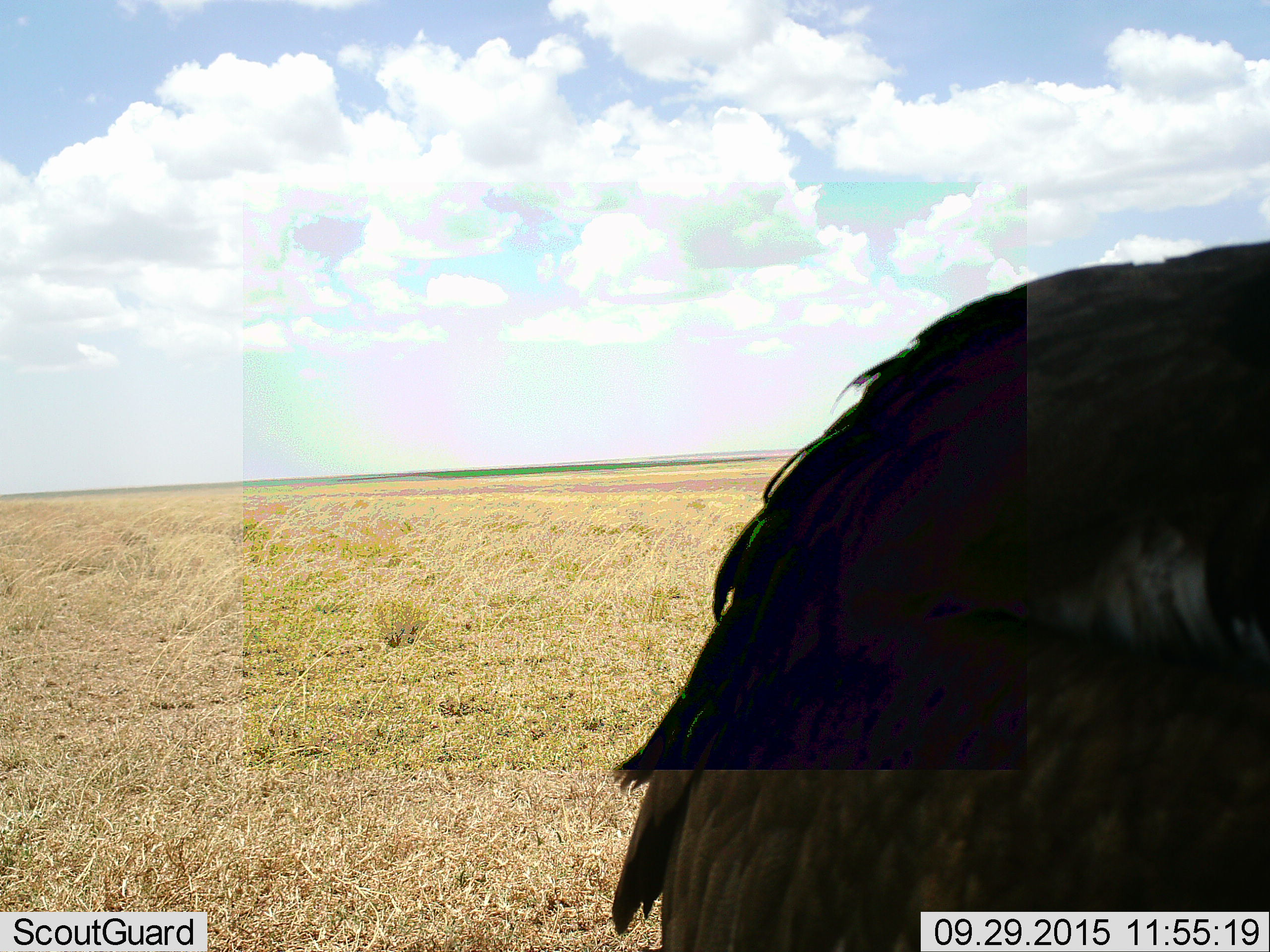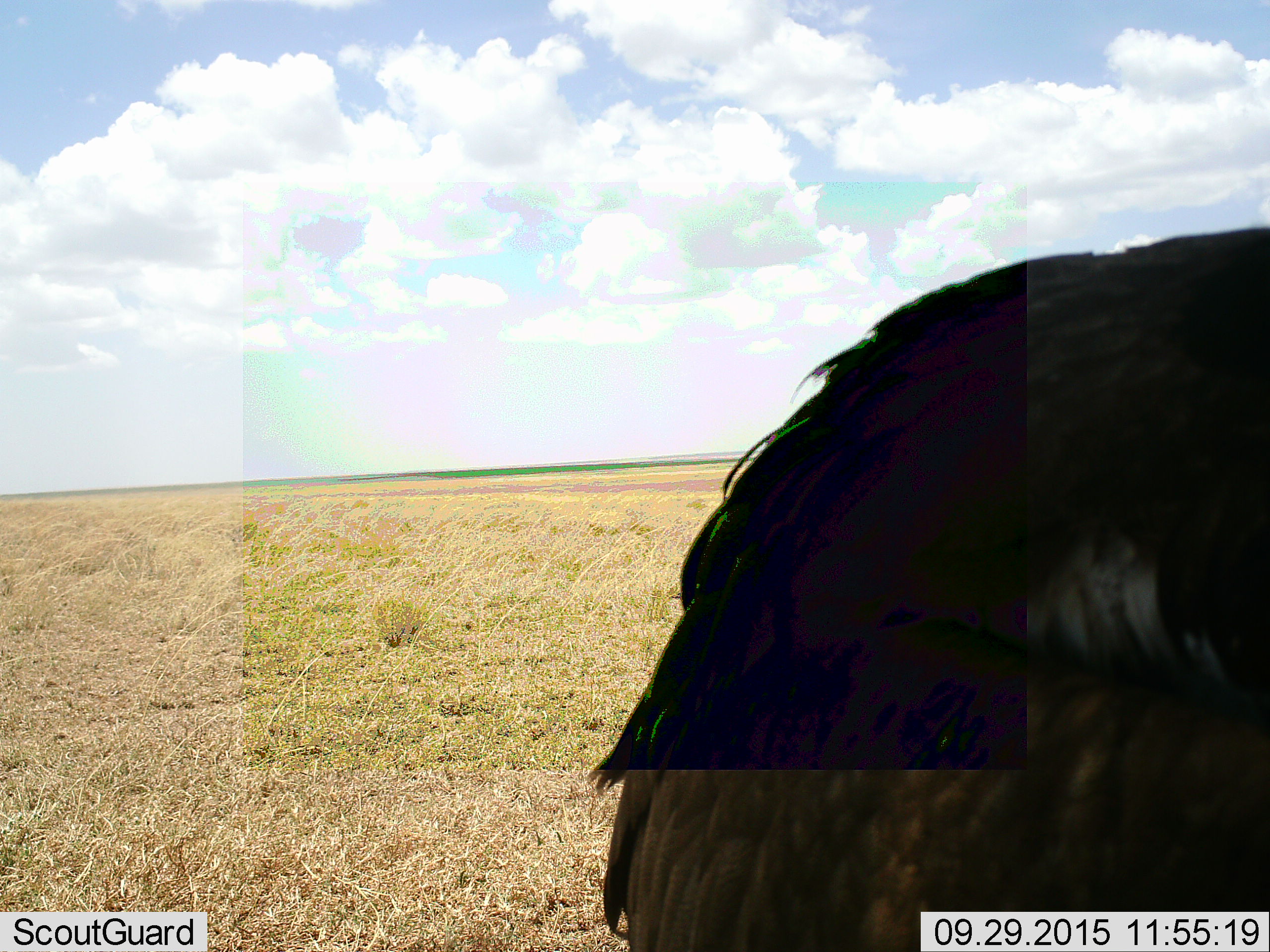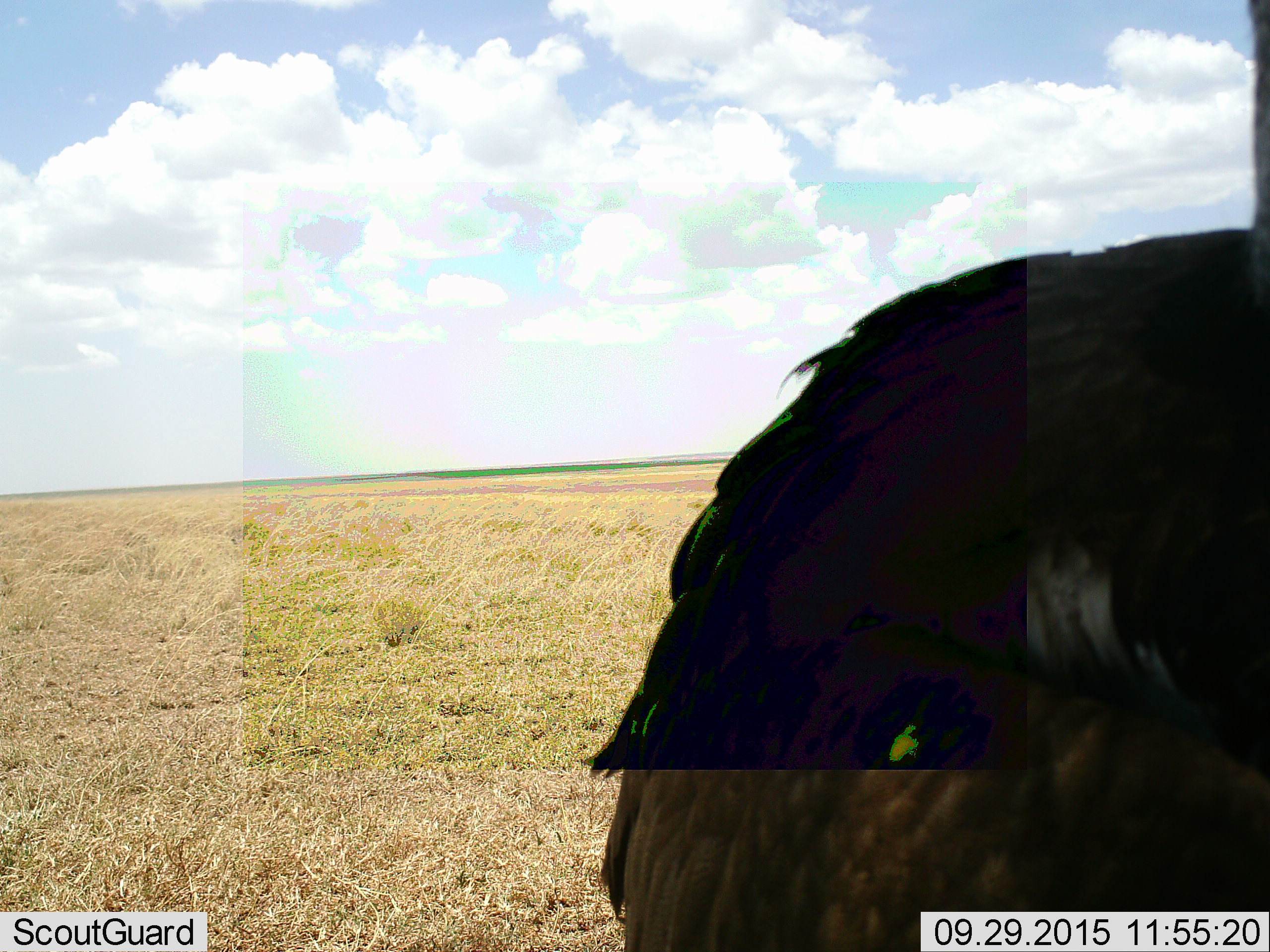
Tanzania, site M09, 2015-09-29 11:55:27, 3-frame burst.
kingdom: Animalia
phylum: Chordata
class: Aves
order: Struthioniformes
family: Struthionidae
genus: Struthio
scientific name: Struthio camelus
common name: ostrich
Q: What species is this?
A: Ostrich (Struthio camelus).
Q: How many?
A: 1.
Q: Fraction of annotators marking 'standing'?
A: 67%.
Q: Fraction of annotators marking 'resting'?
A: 0%.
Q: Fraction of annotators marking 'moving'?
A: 33%.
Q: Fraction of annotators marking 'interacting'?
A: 0%.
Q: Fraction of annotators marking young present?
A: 0%.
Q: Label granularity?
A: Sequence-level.